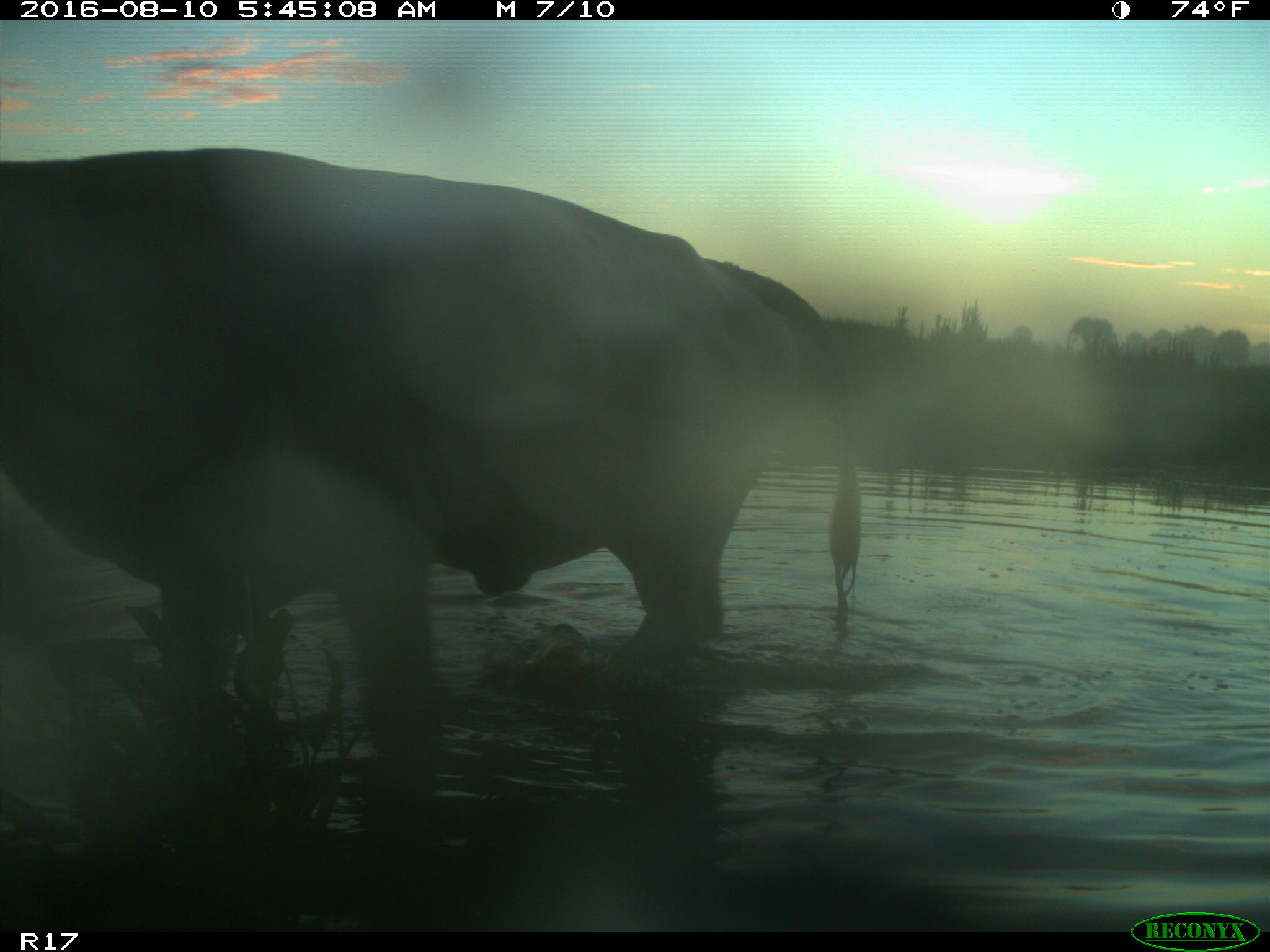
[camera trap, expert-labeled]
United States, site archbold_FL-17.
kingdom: Animalia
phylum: Chordata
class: Mammalia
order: Artiodactyla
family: Bovidae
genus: Bos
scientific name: Bos taurus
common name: domestic cow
Bos taurus (domestic cow).